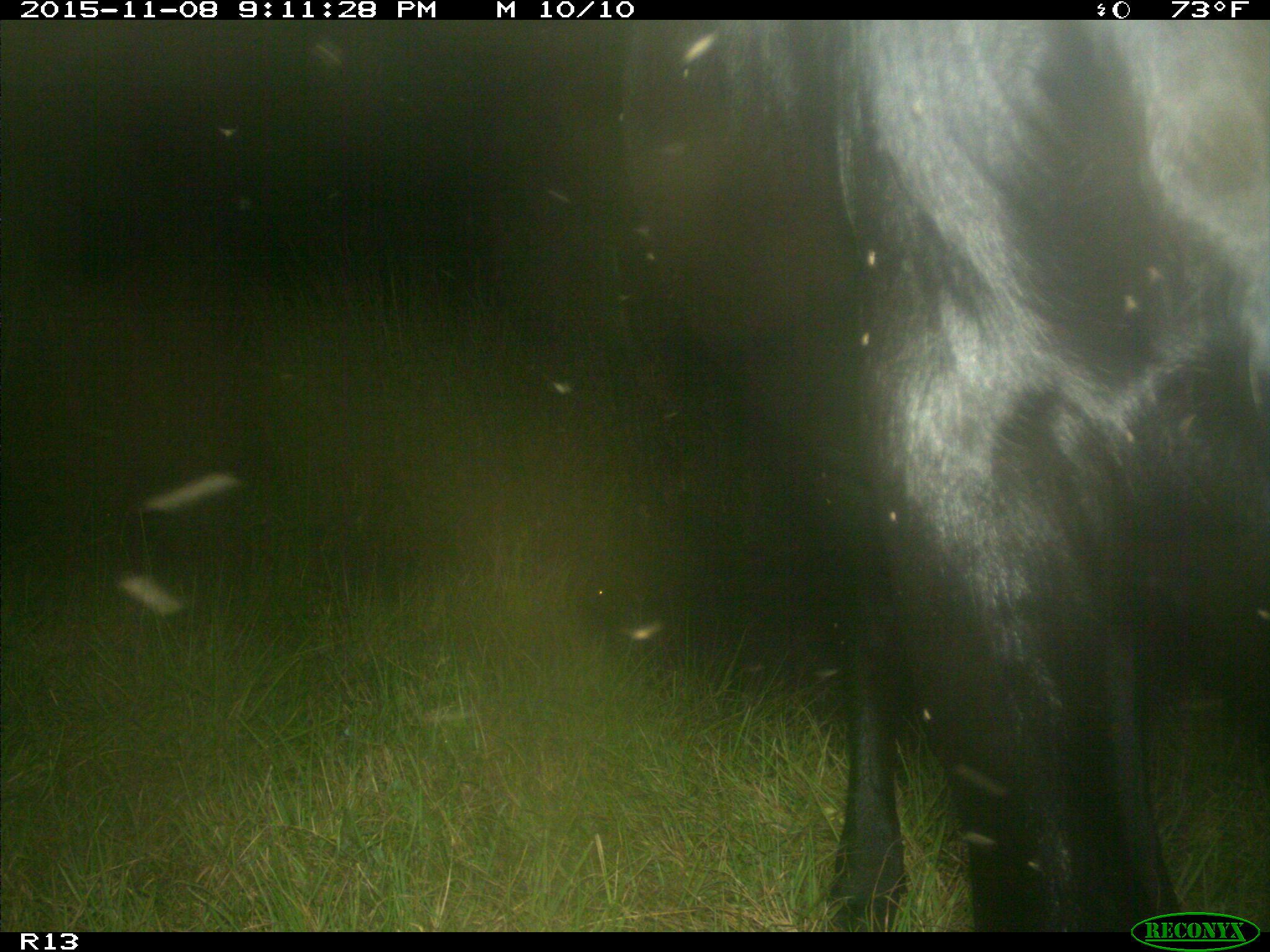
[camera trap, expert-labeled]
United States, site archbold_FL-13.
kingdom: Animalia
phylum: Chordata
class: Mammalia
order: Artiodactyla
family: Bovidae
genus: Bos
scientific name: Bos taurus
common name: domestic cow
Bos taurus (domestic cow).